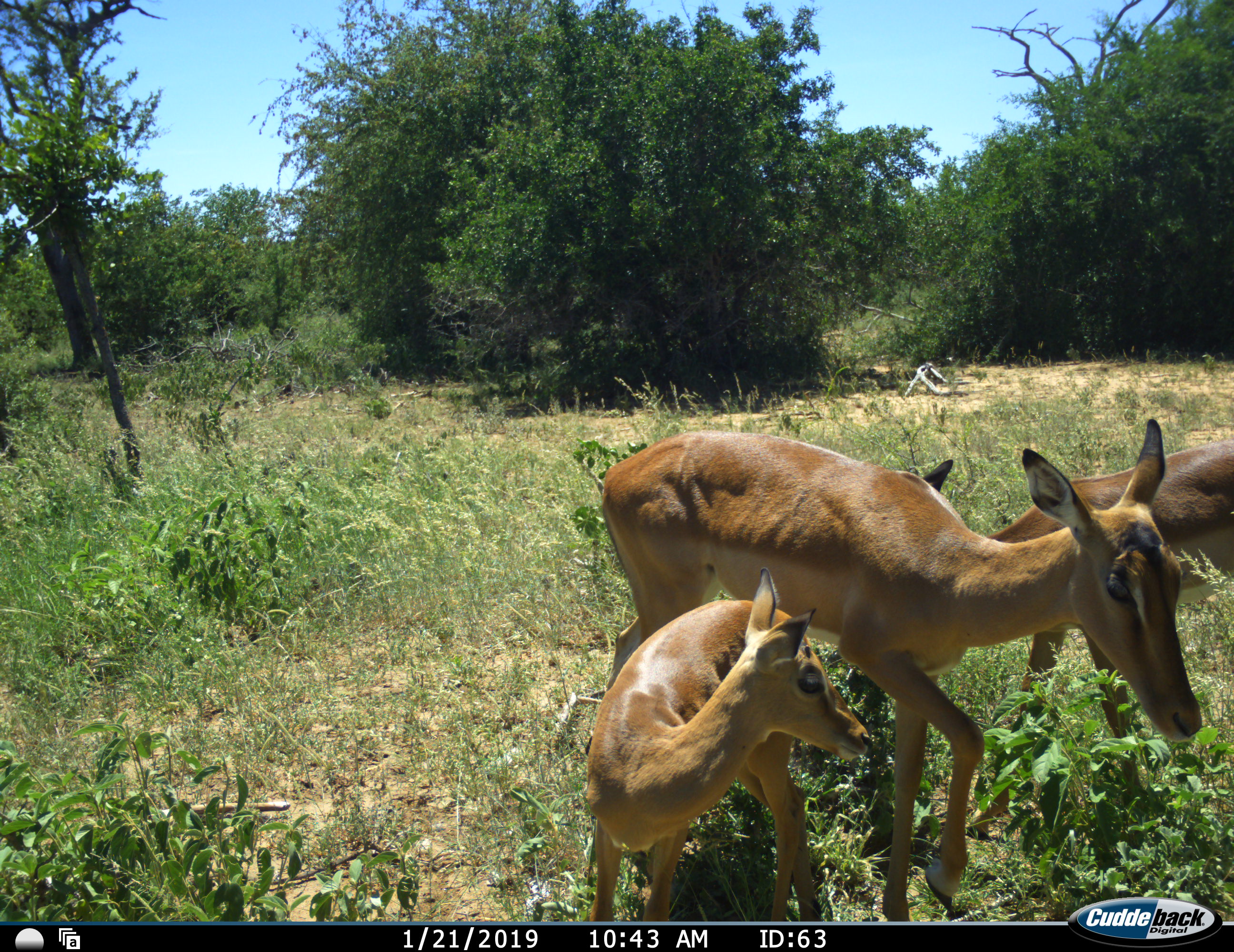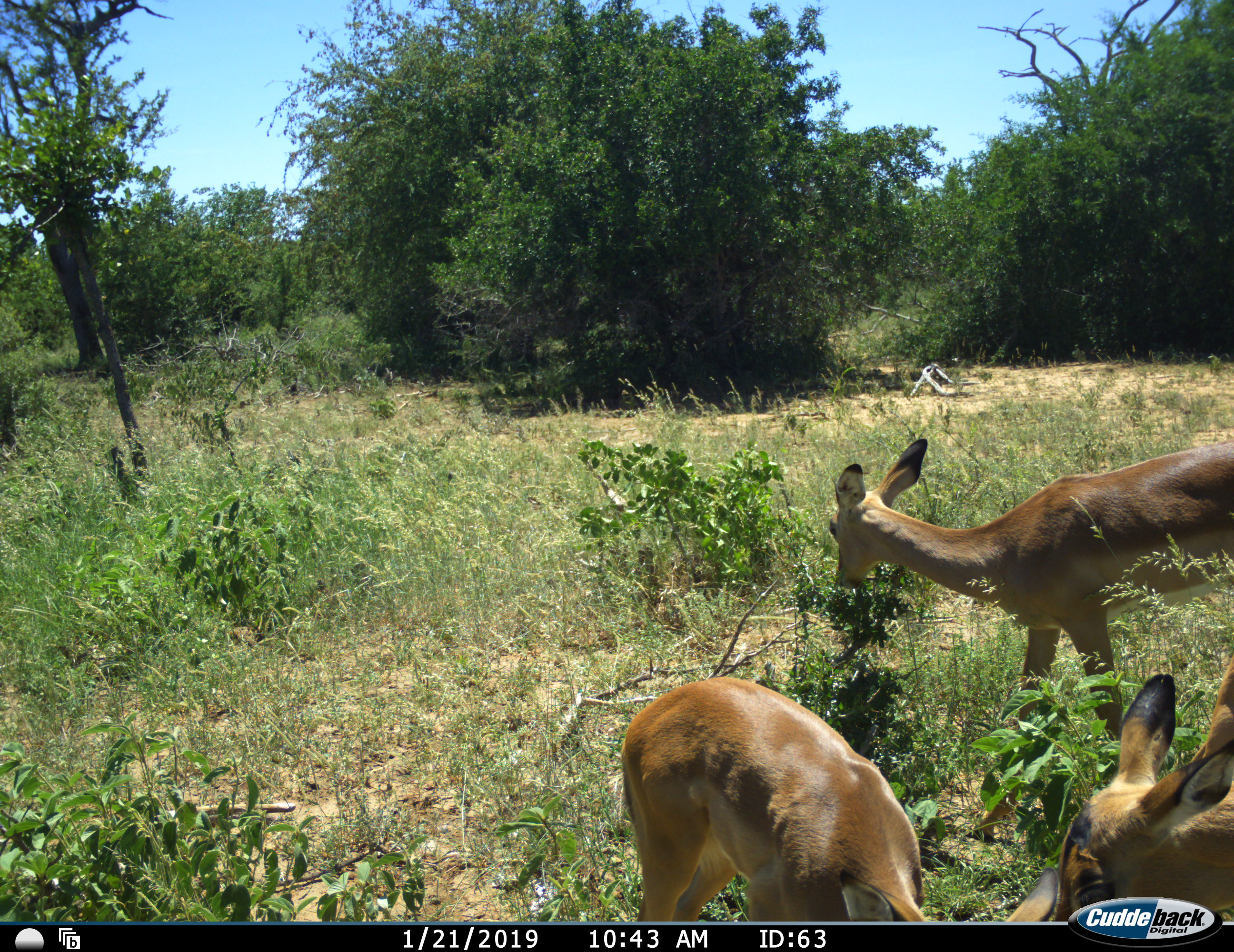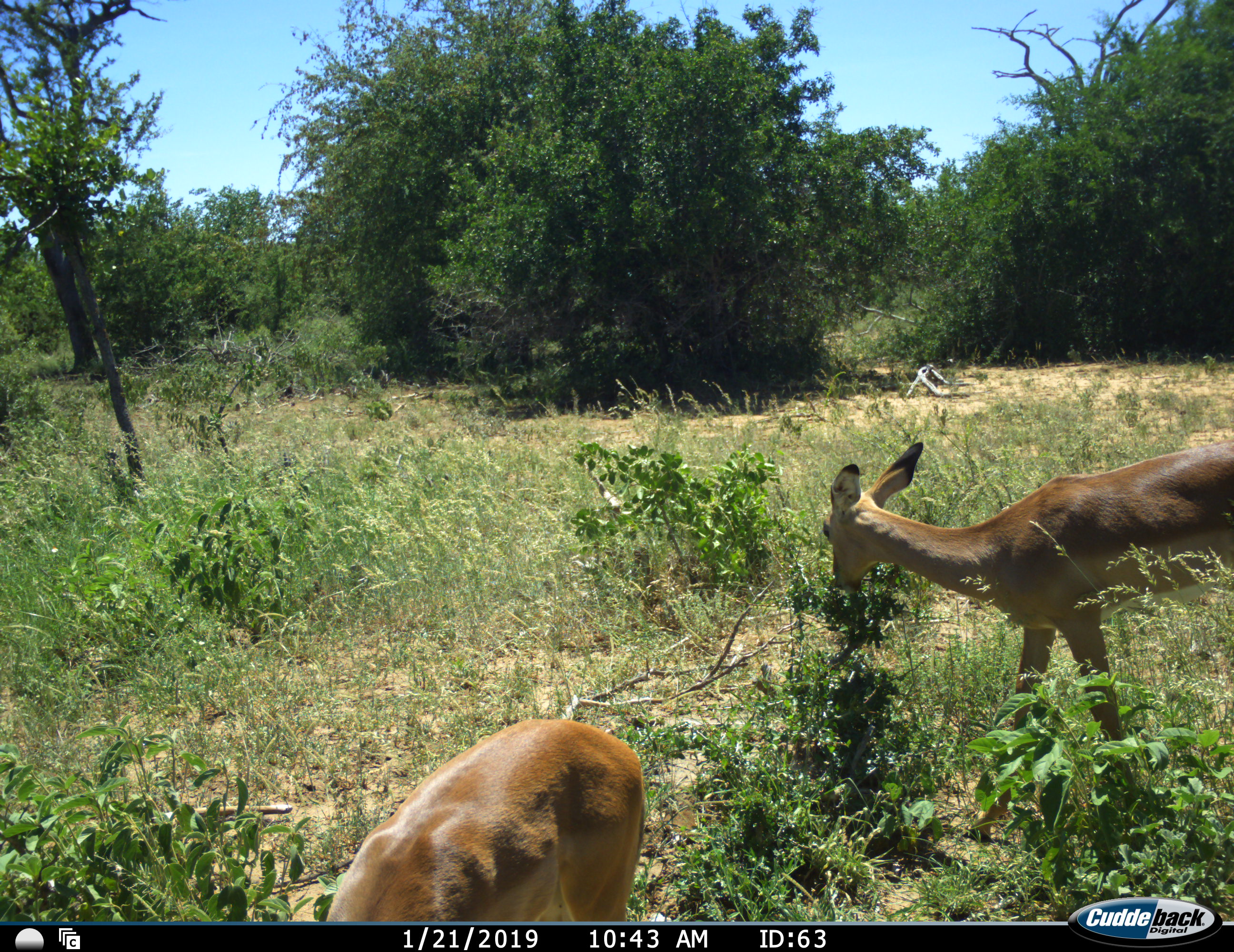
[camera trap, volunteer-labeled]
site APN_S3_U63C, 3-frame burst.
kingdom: Animalia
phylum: Chordata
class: Mammalia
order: Artiodactyla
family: Bovidae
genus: Aepyceros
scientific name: Aepyceros melampus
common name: impala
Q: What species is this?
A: Impala (Aepyceros melampus).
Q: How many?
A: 3.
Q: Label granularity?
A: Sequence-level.